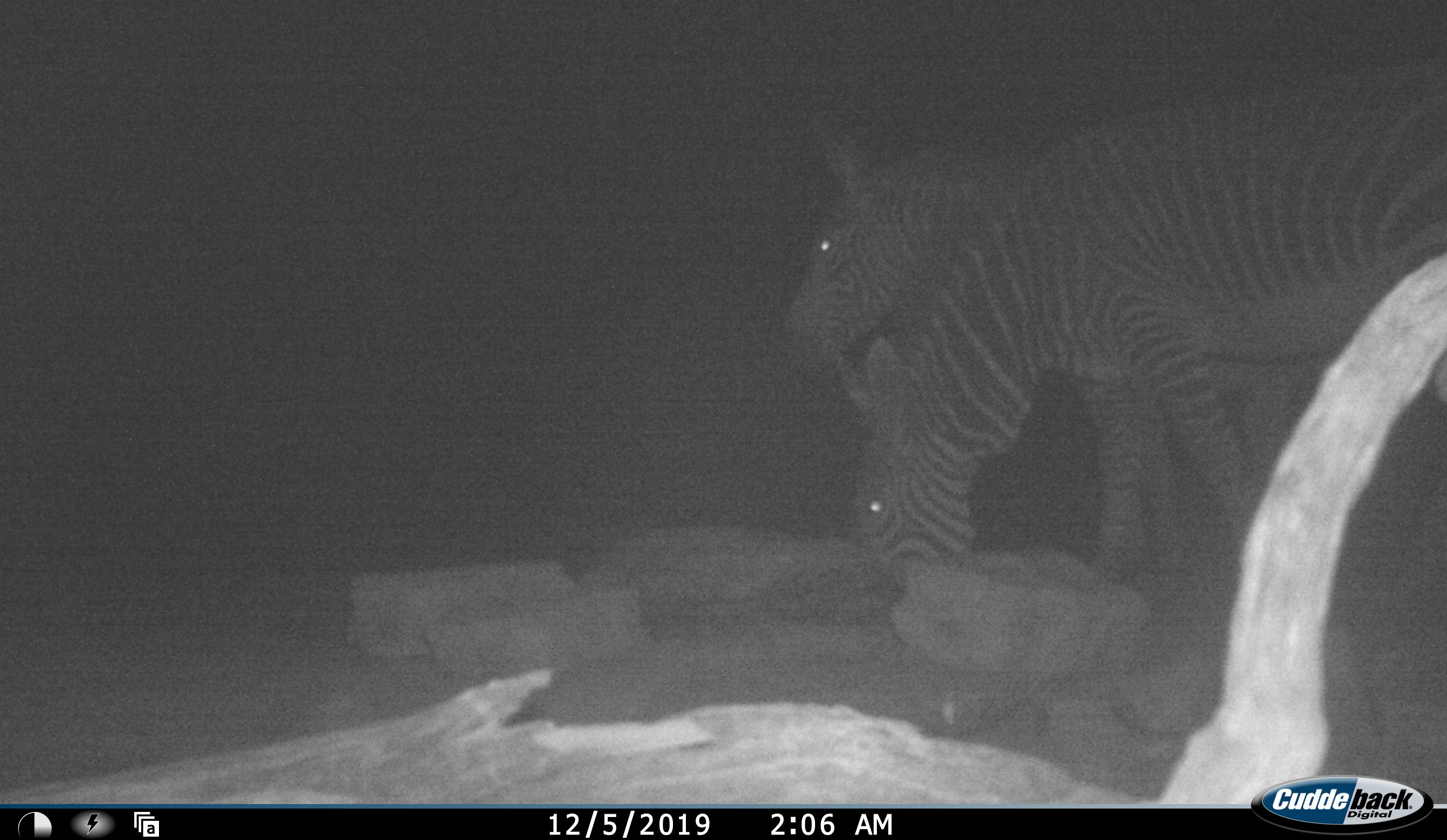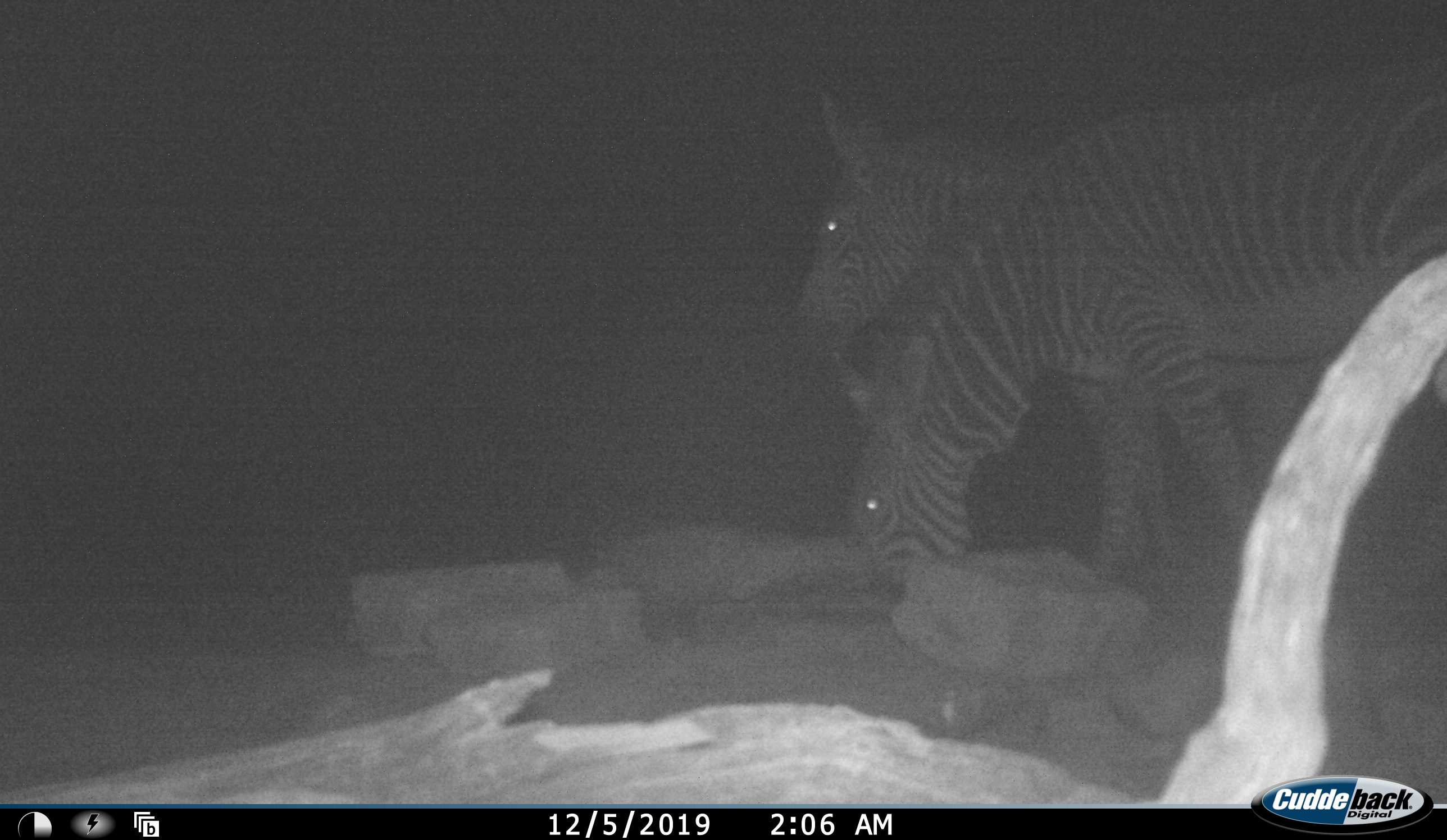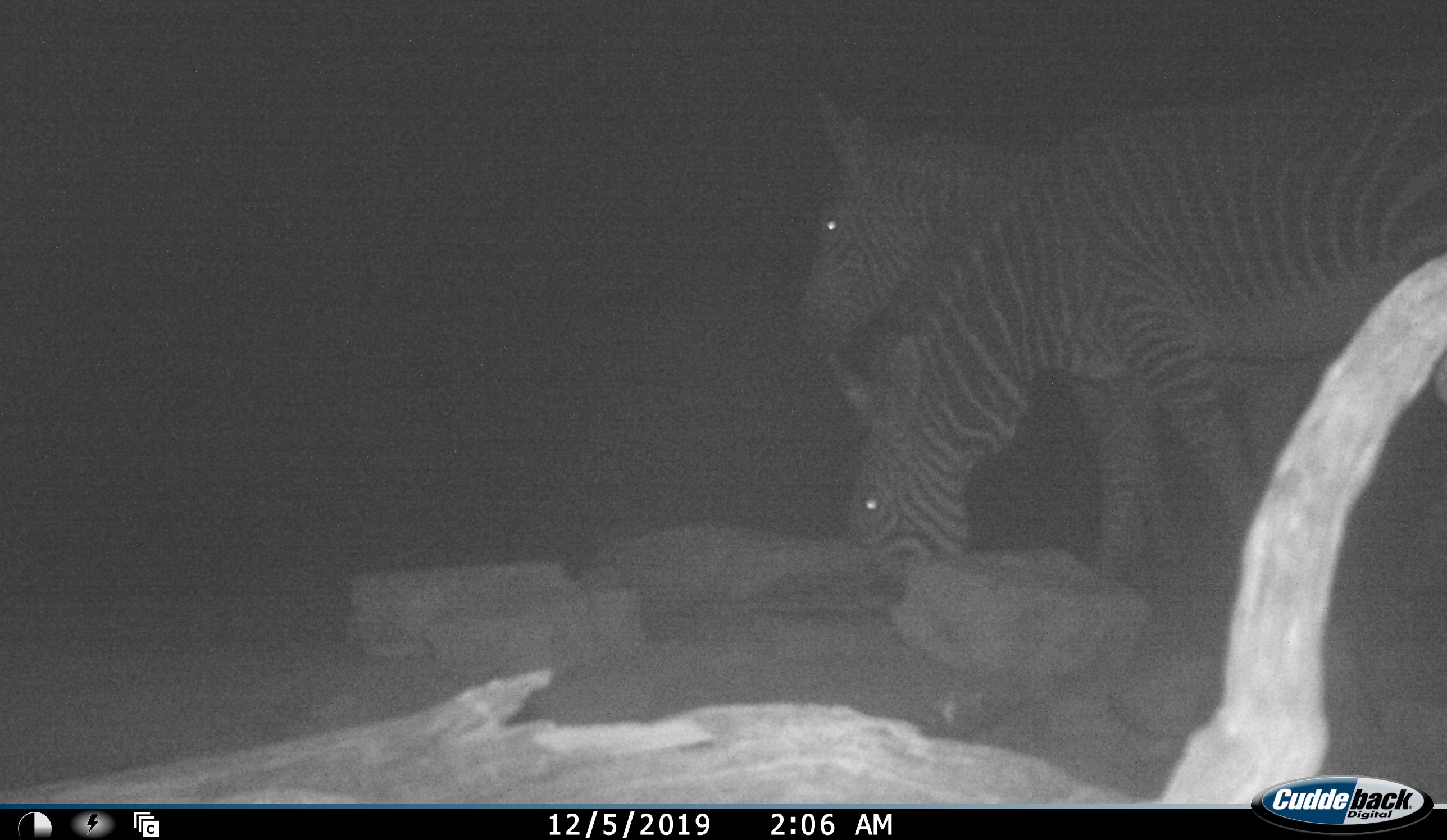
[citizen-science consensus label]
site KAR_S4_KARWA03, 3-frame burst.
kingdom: Animalia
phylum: Chordata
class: Mammalia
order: Perissodactyla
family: Equidae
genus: Equus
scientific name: Equus zebra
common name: mountain zebra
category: zebramountain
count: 2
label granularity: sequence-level